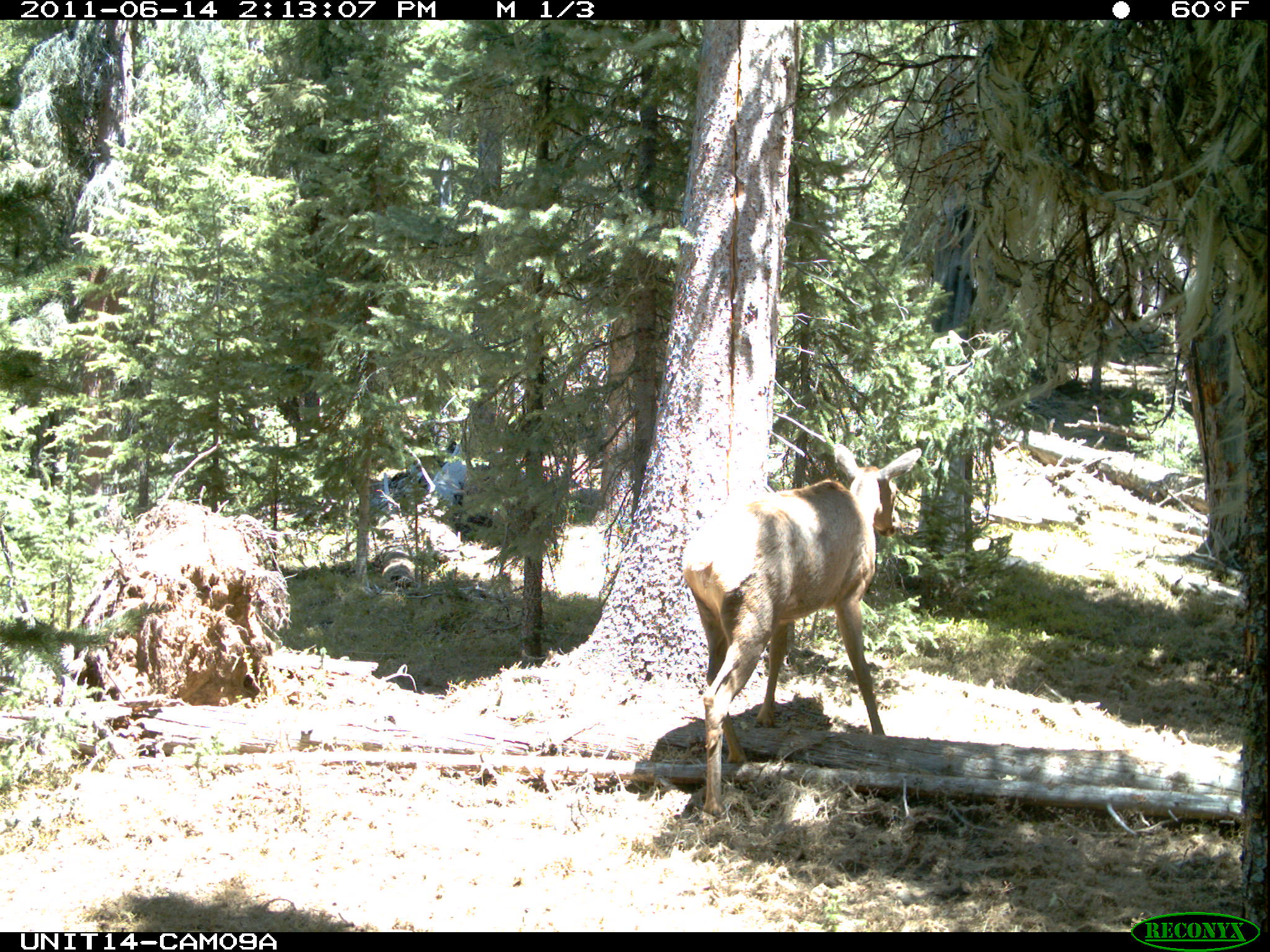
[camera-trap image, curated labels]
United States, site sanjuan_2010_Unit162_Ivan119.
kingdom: Animalia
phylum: Chordata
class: Mammalia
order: Artiodactyla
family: Cervidae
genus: Cervus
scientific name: Cervus elaphus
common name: red deer